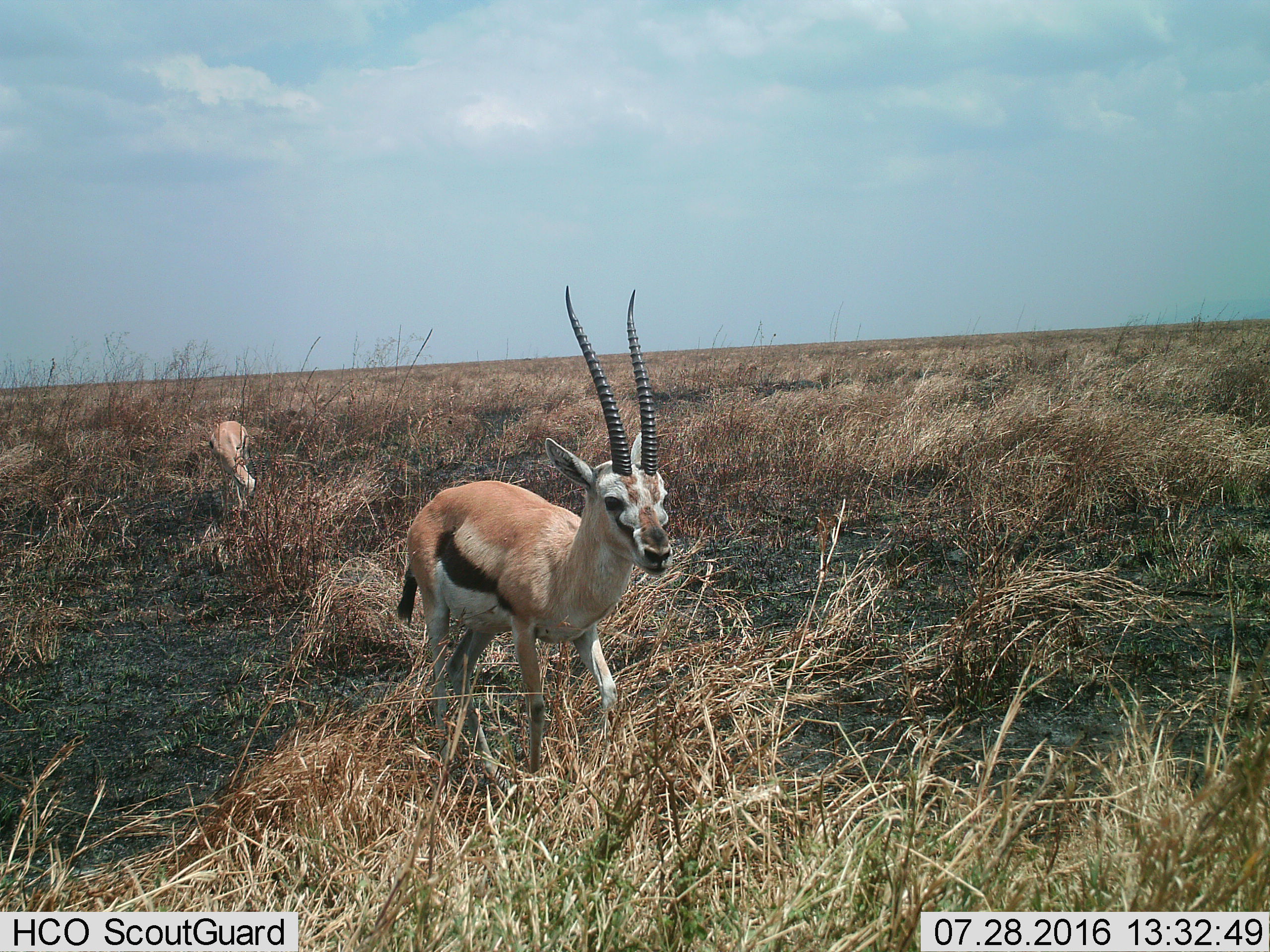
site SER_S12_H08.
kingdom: Animalia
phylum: Chordata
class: Mammalia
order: Artiodactyla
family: Bovidae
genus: Eudorcas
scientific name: Eudorcas thomsonii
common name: thomson's gazelle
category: gazellethomsons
Gazellethomsons (thomson's gazelle) (Eudorcas thomsonii), count 2. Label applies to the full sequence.